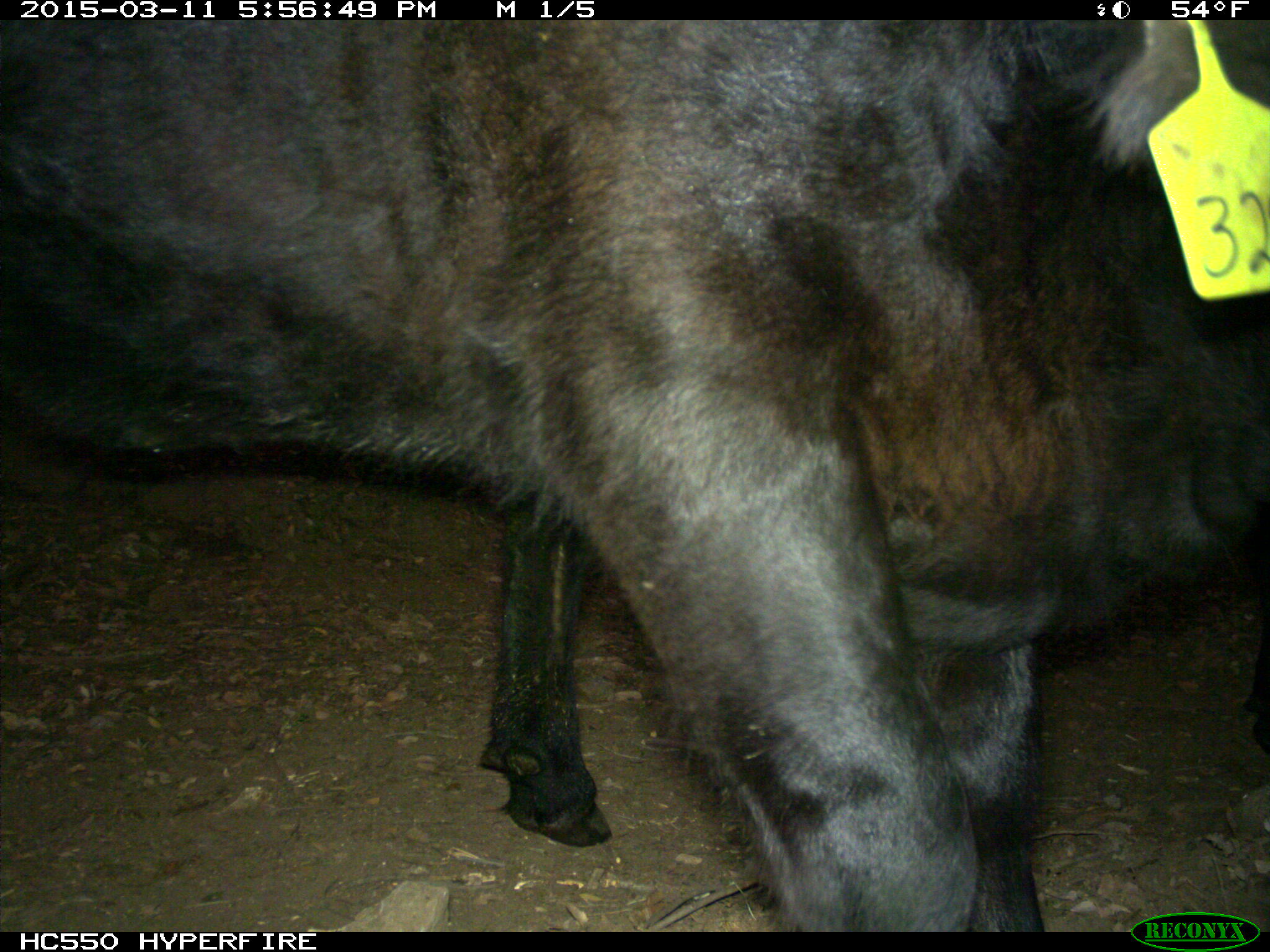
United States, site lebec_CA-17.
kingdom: Animalia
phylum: Chordata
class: Mammalia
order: Artiodactyla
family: Bovidae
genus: Bos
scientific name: Bos taurus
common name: domestic cow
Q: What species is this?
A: Bos taurus (domestic cow).